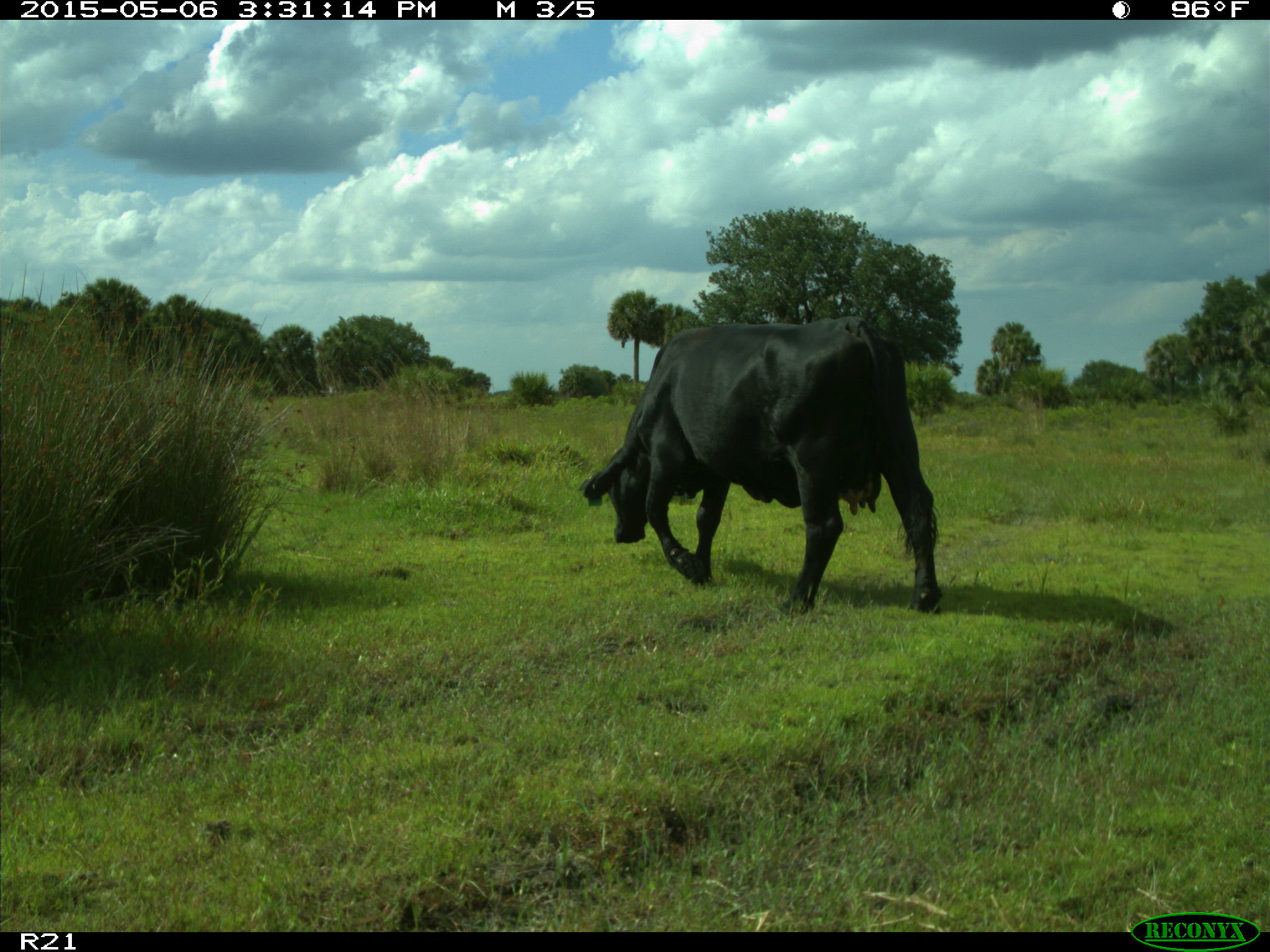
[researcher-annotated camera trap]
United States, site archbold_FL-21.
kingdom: Animalia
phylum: Chordata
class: Mammalia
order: Artiodactyla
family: Bovidae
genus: Bos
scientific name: Bos taurus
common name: domestic cow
Bos taurus (domestic cow).